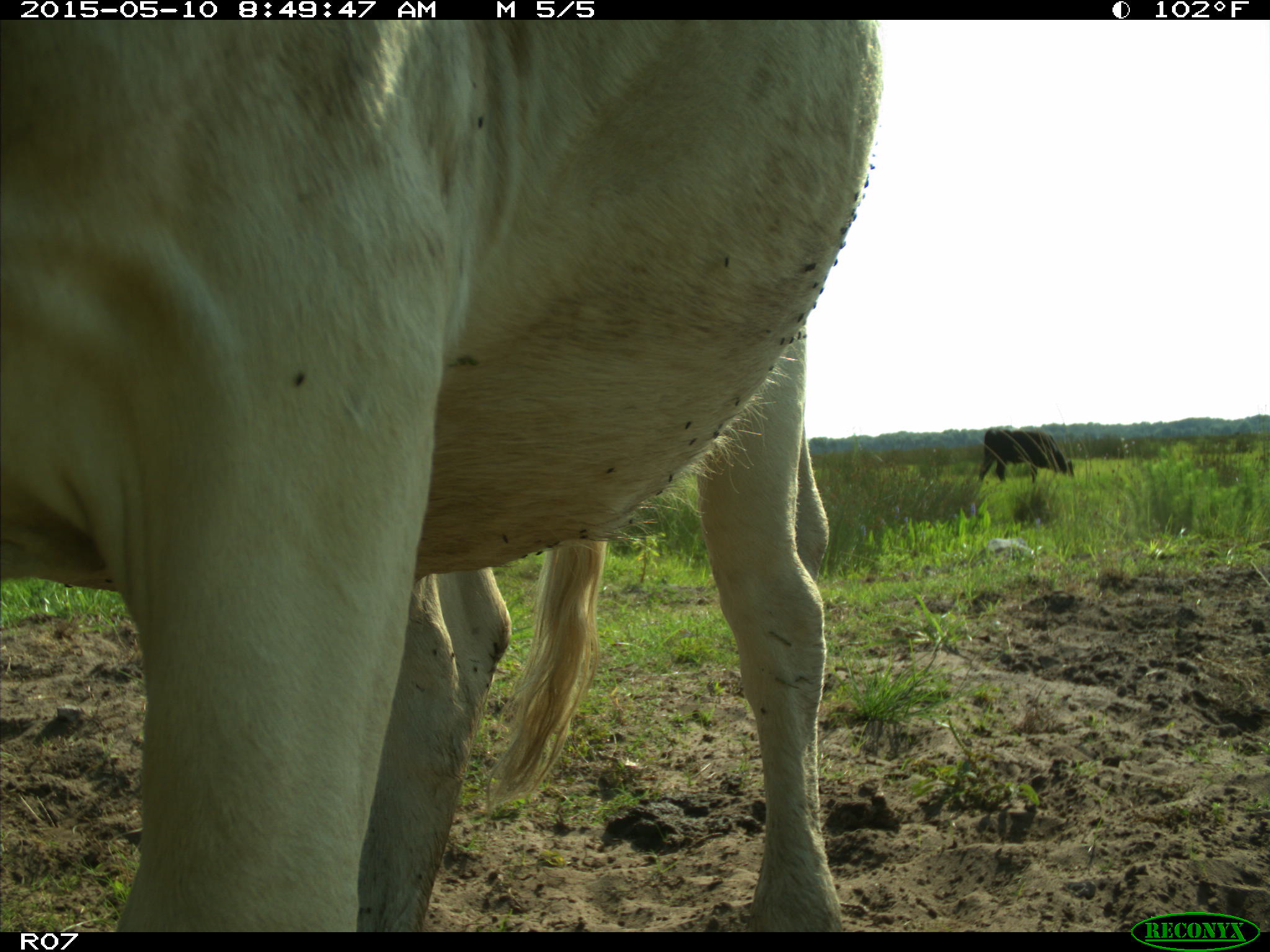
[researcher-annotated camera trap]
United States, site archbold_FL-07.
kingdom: Animalia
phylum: Chordata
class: Mammalia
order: Artiodactyla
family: Bovidae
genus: Bos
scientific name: Bos taurus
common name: domestic cow